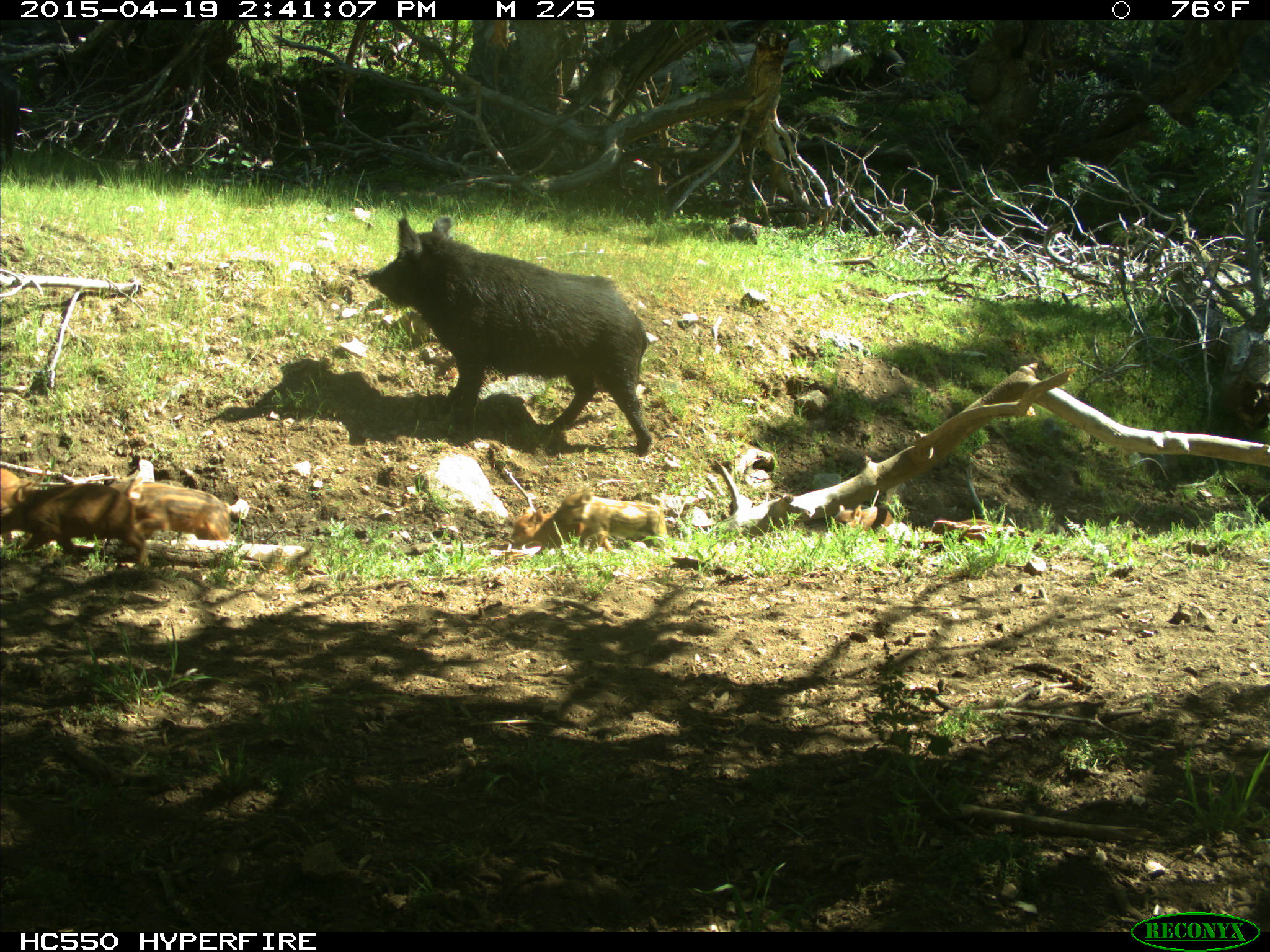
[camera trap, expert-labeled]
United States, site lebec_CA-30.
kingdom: Animalia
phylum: Chordata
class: Mammalia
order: Artiodactyla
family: Suidae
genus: Sus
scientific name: Sus scrofa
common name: wild boar